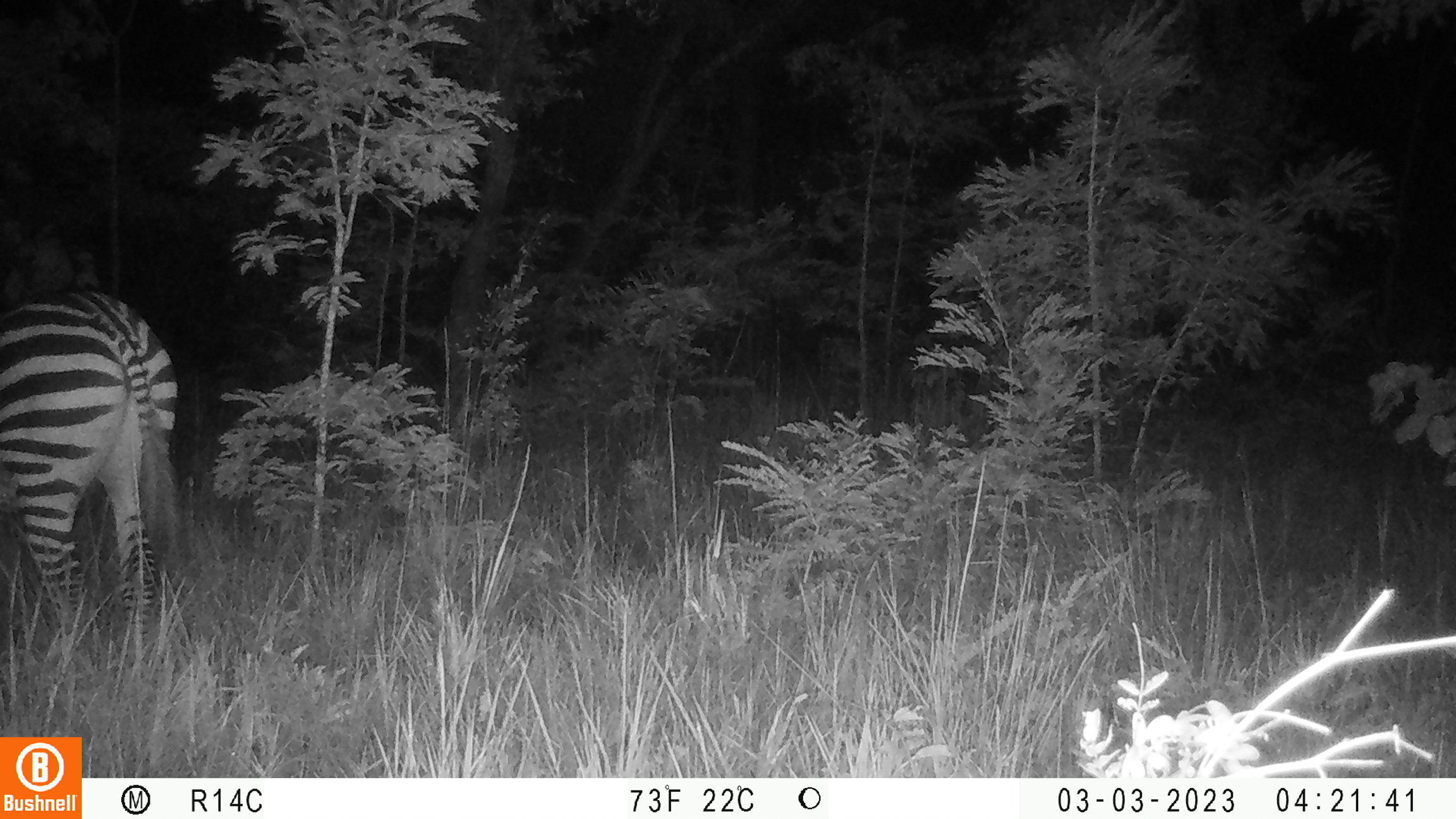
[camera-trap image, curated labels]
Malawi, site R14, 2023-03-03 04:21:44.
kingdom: Animalia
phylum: Chordata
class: Mammalia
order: Perissodactyla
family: Equidae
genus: Equus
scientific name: Equus quagga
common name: plains zebra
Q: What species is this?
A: Plains zebra (Equus quagga).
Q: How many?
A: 1.